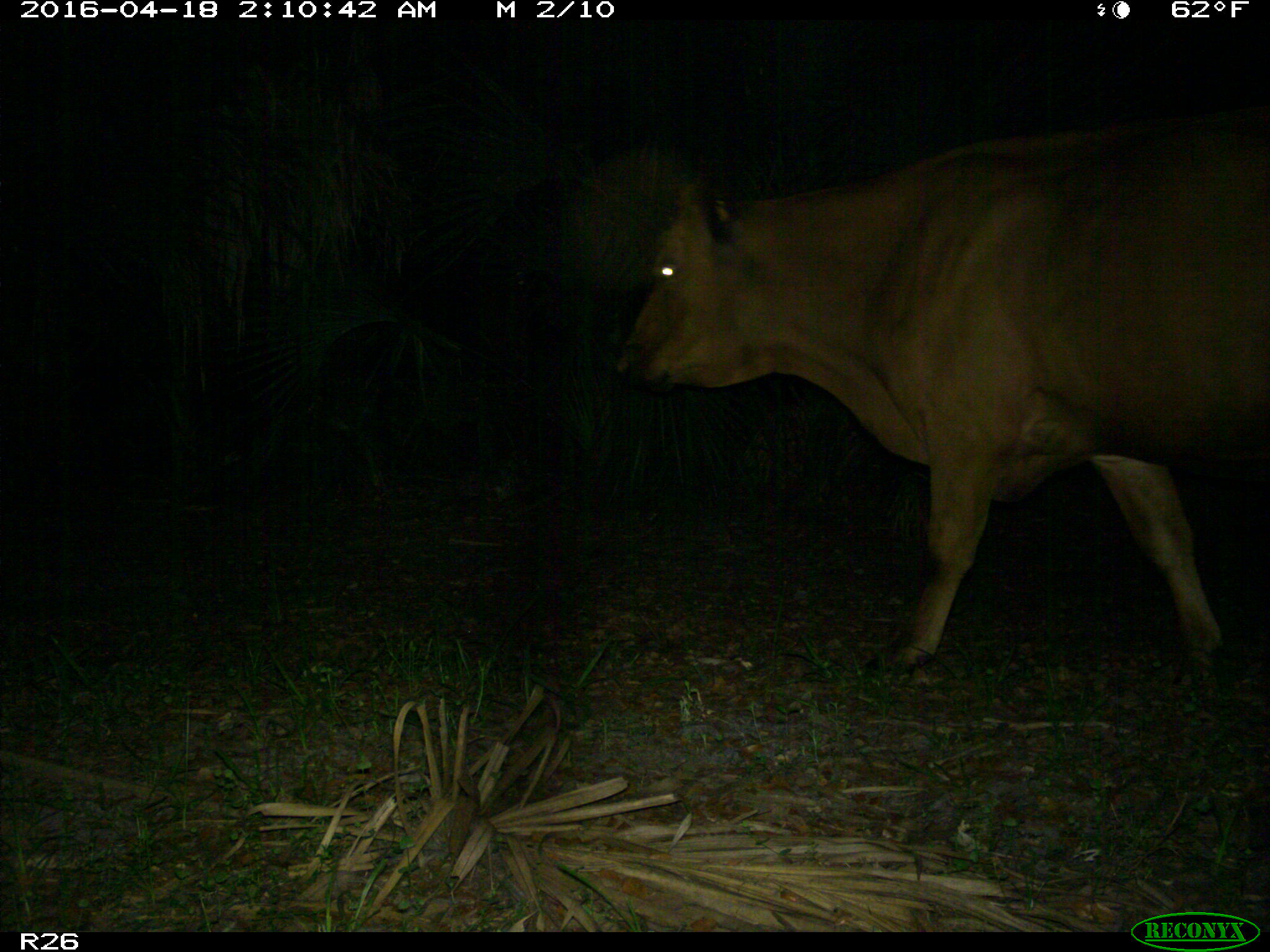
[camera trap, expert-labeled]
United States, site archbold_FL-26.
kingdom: Animalia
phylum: Chordata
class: Mammalia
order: Artiodactyla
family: Bovidae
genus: Bos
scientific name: Bos taurus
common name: domestic cow